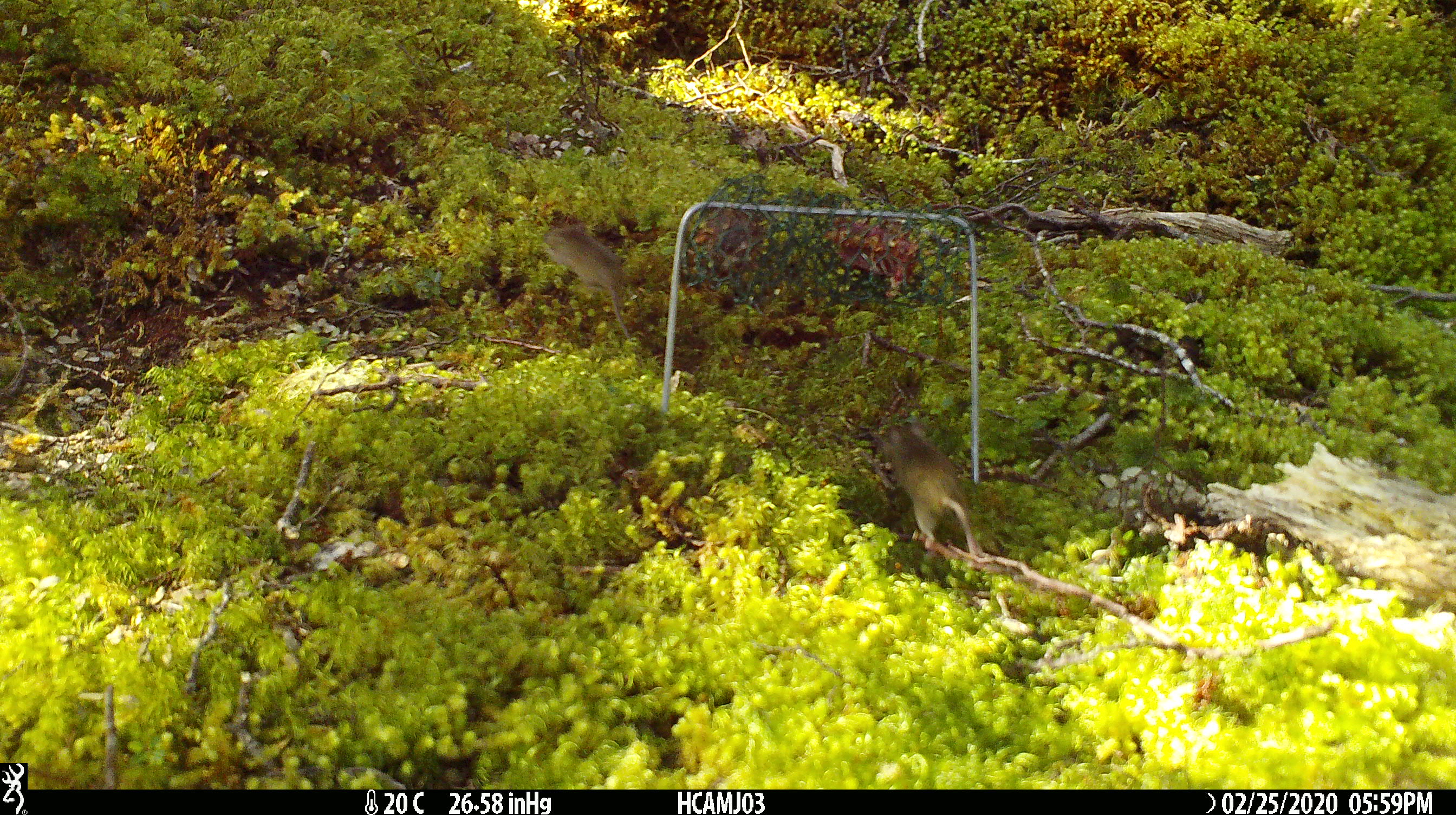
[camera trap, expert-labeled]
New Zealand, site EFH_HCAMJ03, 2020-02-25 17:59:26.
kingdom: Animalia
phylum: Chordata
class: Mammalia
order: Rodentia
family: Muridae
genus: Mus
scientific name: Mus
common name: mouse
Mouse (Mus).